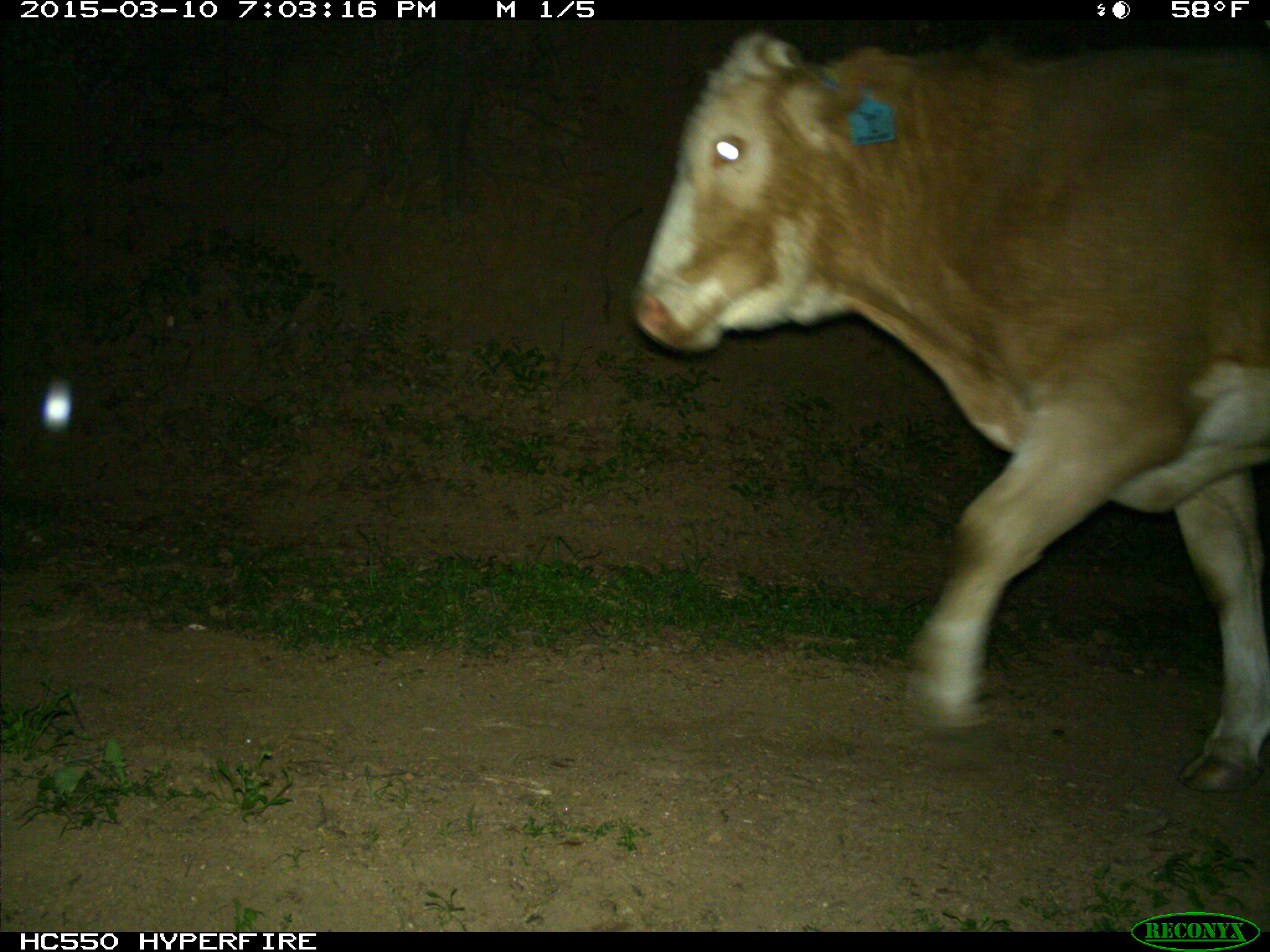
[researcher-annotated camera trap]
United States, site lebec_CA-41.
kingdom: Animalia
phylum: Chordata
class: Mammalia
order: Artiodactyla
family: Bovidae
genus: Bos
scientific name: Bos taurus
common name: domestic cow